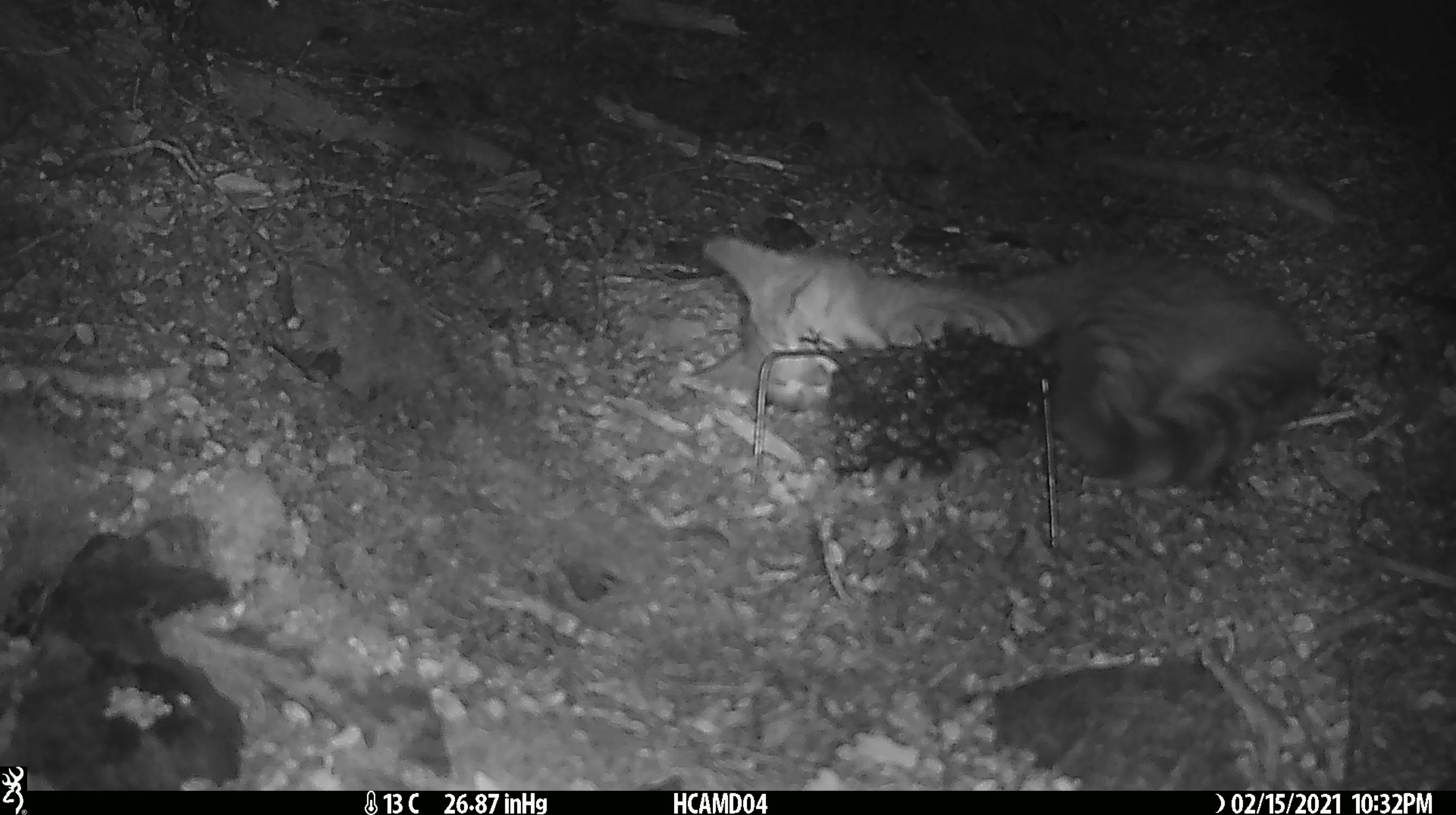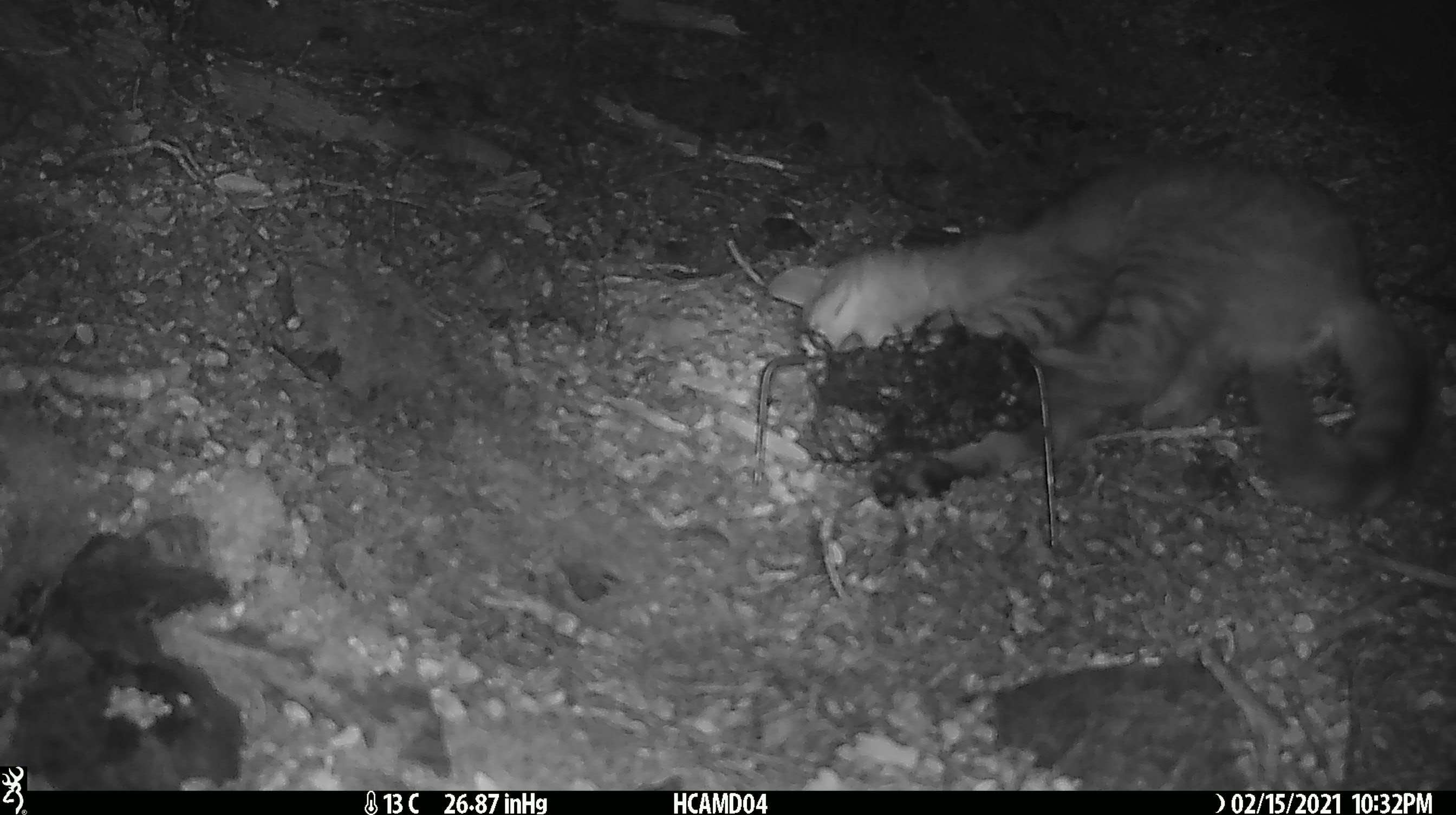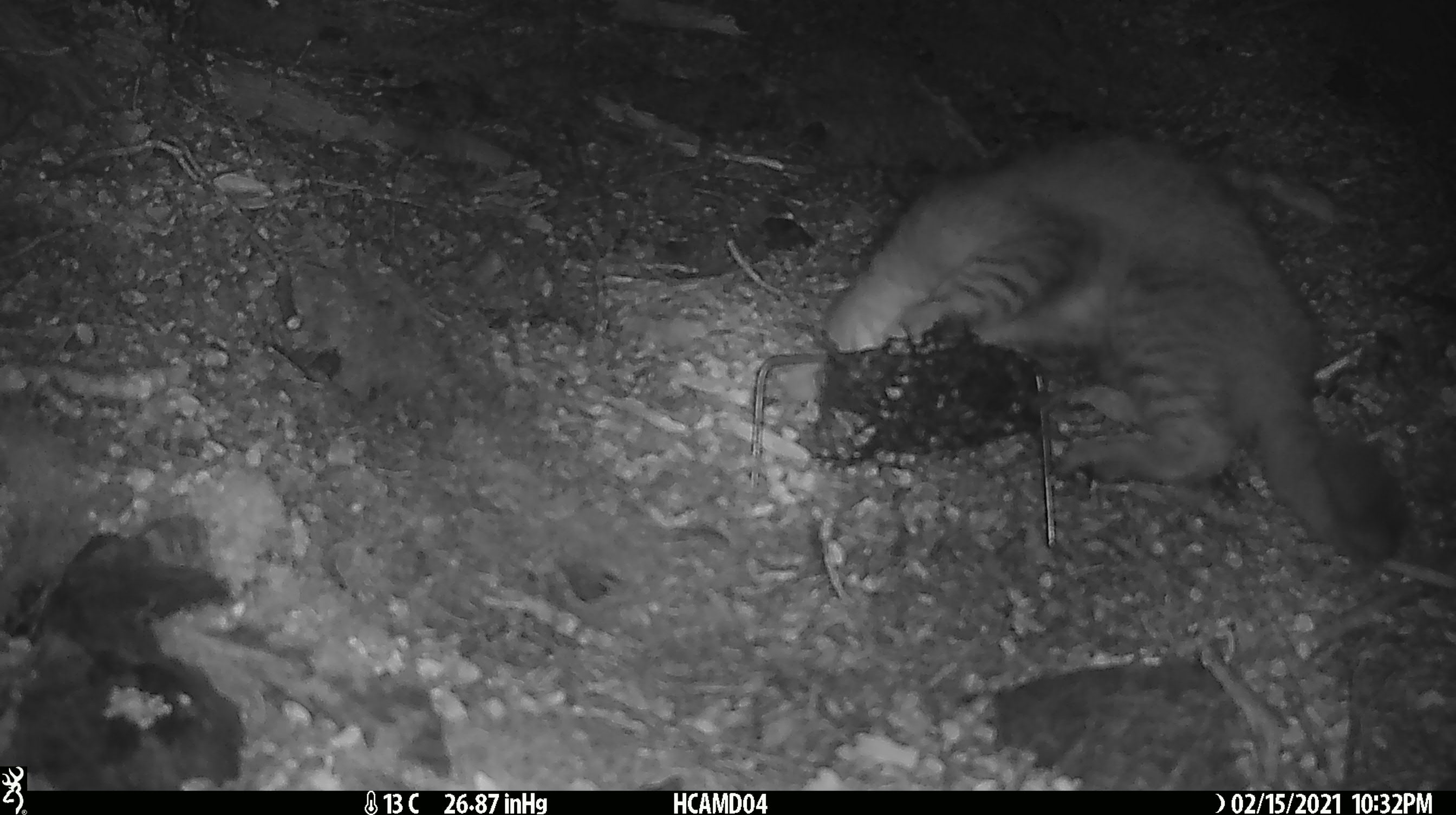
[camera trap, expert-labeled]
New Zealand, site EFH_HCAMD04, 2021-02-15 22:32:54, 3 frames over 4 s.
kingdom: Animalia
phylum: Chordata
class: Mammalia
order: Carnivora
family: Felidae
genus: Felis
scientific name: Felis catus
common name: domestic cat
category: cat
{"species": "cat (domestic cat) (Felis catus)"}